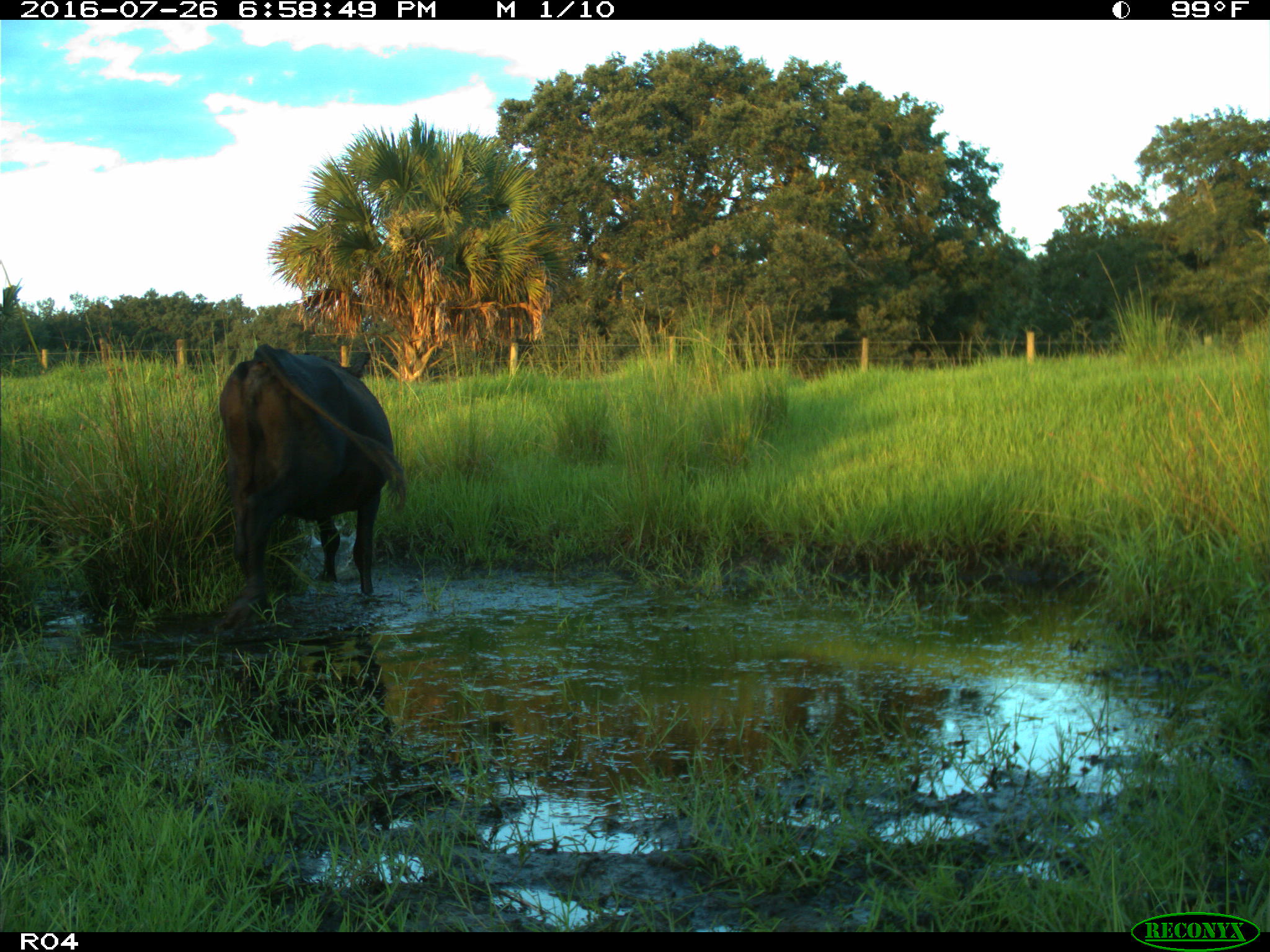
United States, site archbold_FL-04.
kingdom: Animalia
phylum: Chordata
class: Mammalia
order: Artiodactyla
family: Bovidae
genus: Bos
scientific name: Bos taurus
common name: domestic cow